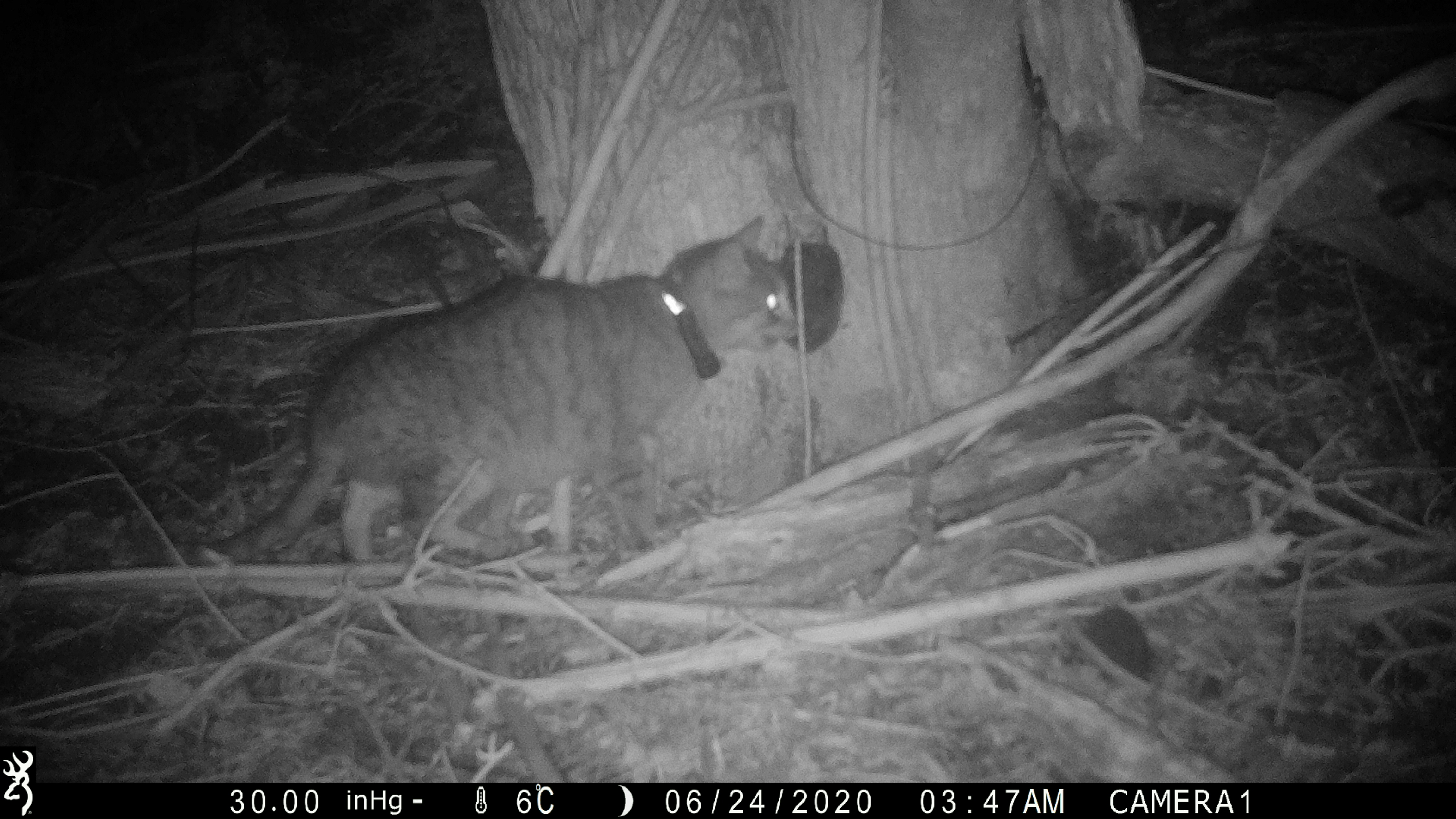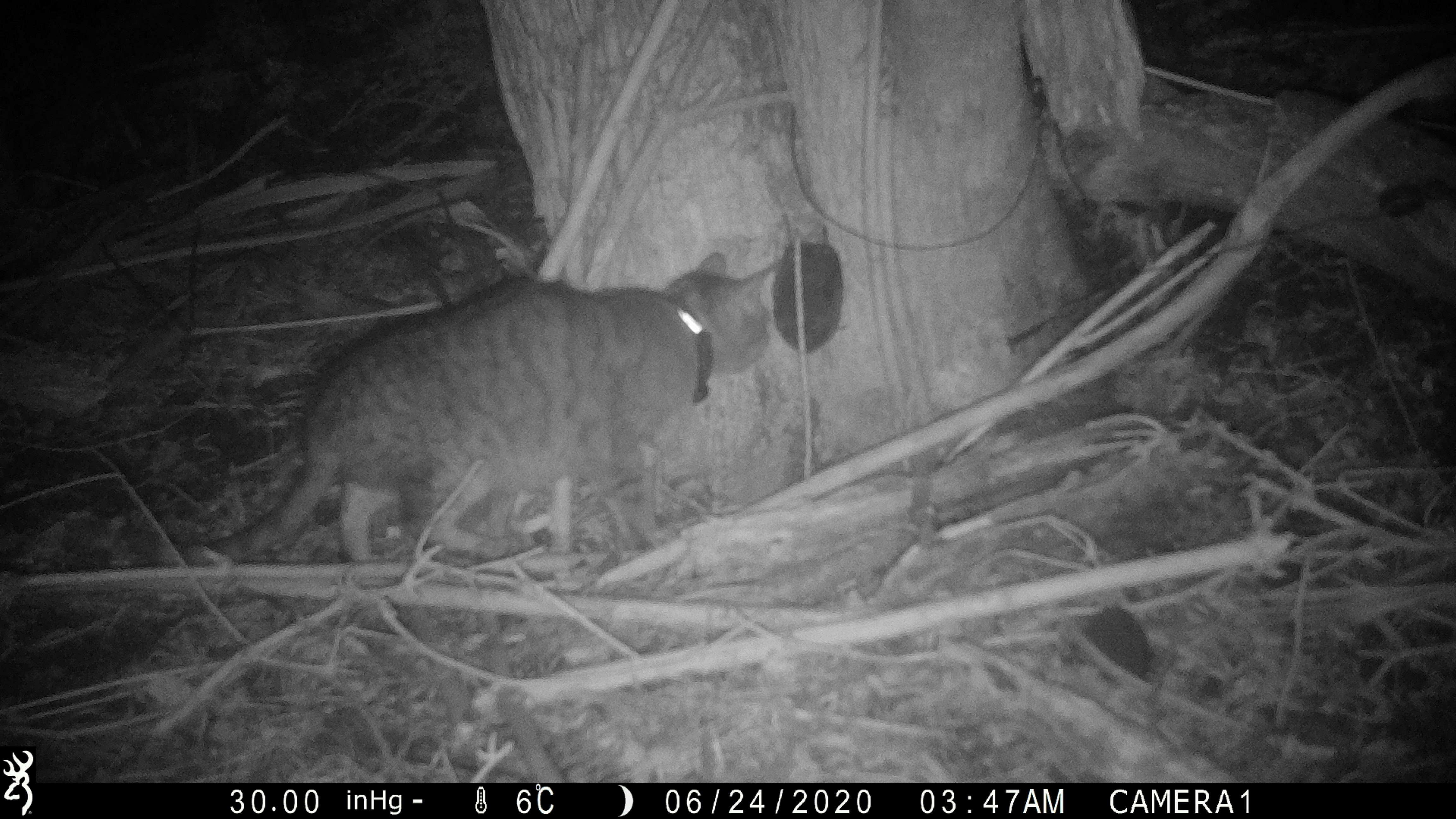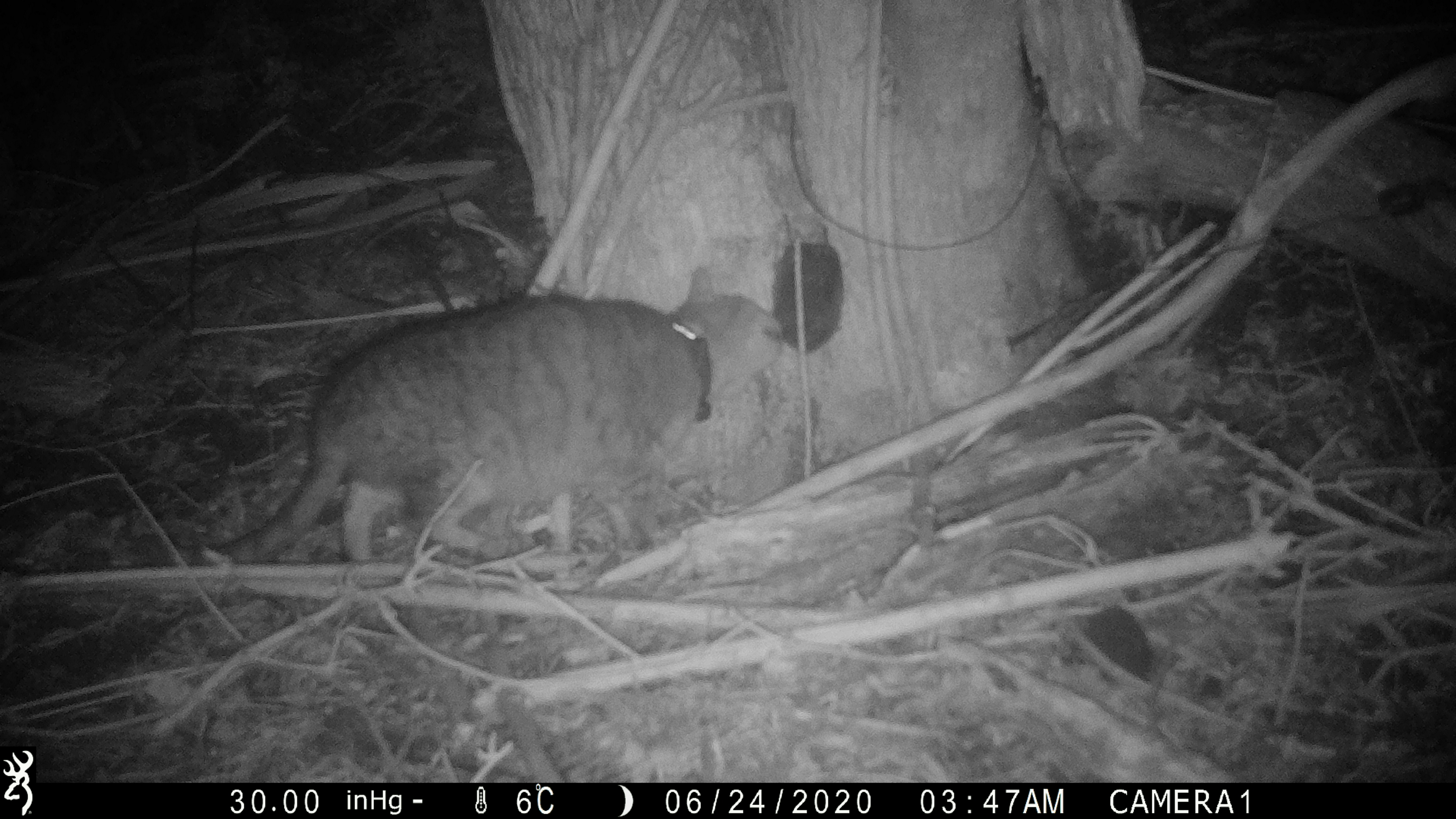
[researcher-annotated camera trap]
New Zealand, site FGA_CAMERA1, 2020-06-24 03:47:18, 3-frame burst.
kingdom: Animalia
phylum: Chordata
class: Mammalia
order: Carnivora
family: Felidae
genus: Felis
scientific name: Felis catus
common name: domestic cat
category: cat